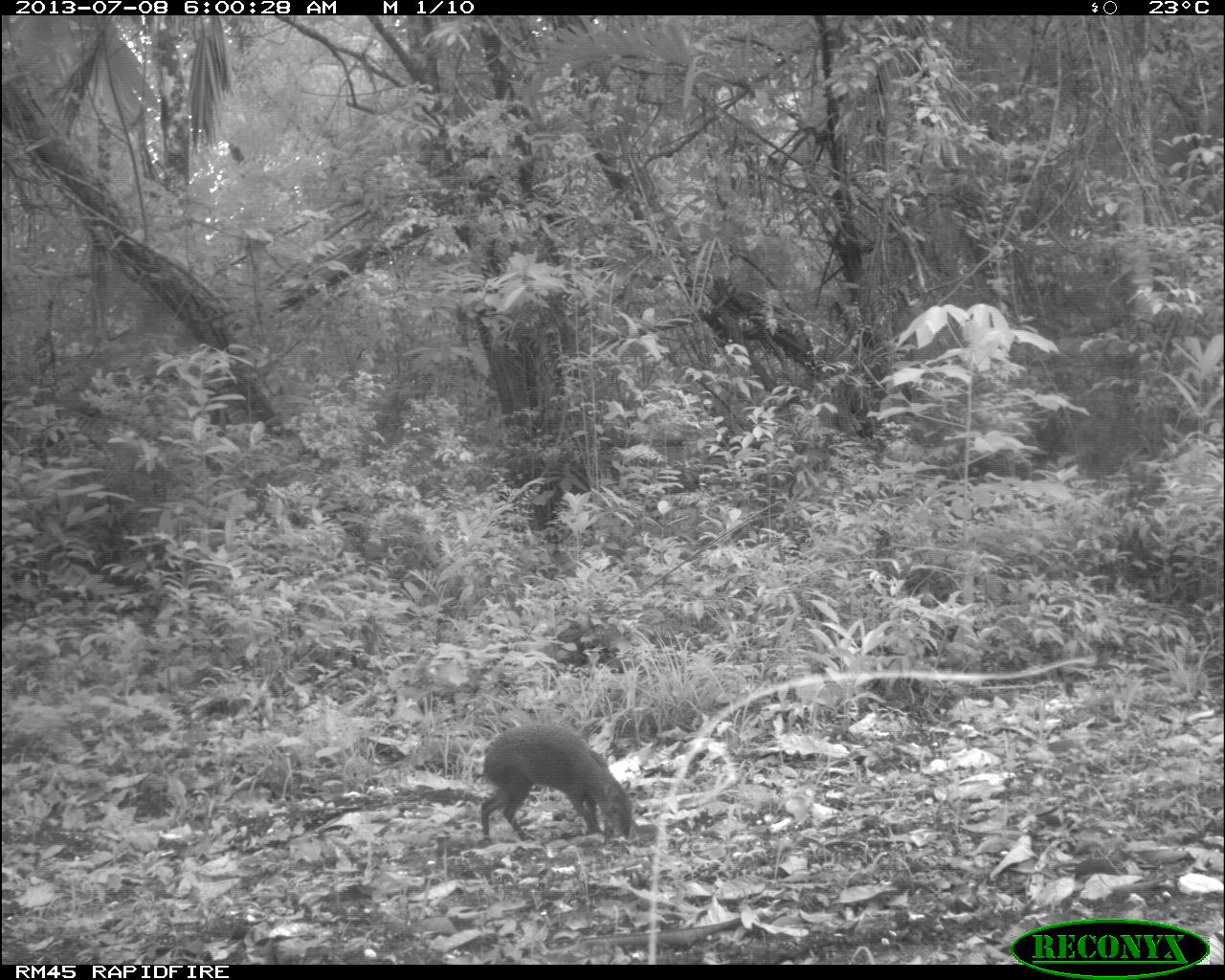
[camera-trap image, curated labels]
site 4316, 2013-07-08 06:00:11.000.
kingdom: Animalia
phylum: Chordata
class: Mammalia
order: Rodentia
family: Dasyproctidae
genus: Dasyprocta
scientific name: Dasyprocta punctata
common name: central american agouti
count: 1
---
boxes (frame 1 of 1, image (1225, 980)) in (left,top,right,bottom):
dasyprocta punctata: (480,723,633,841)